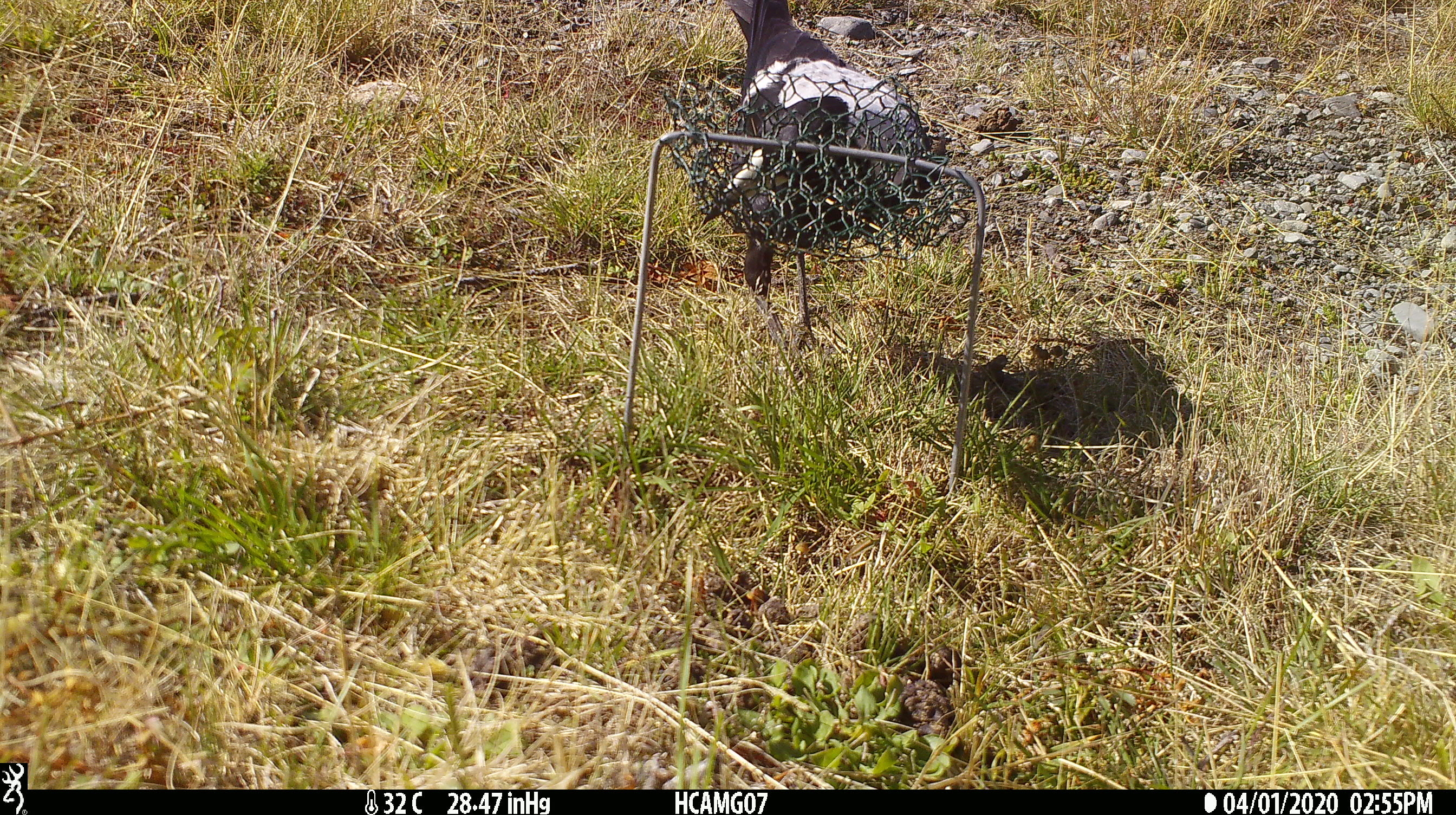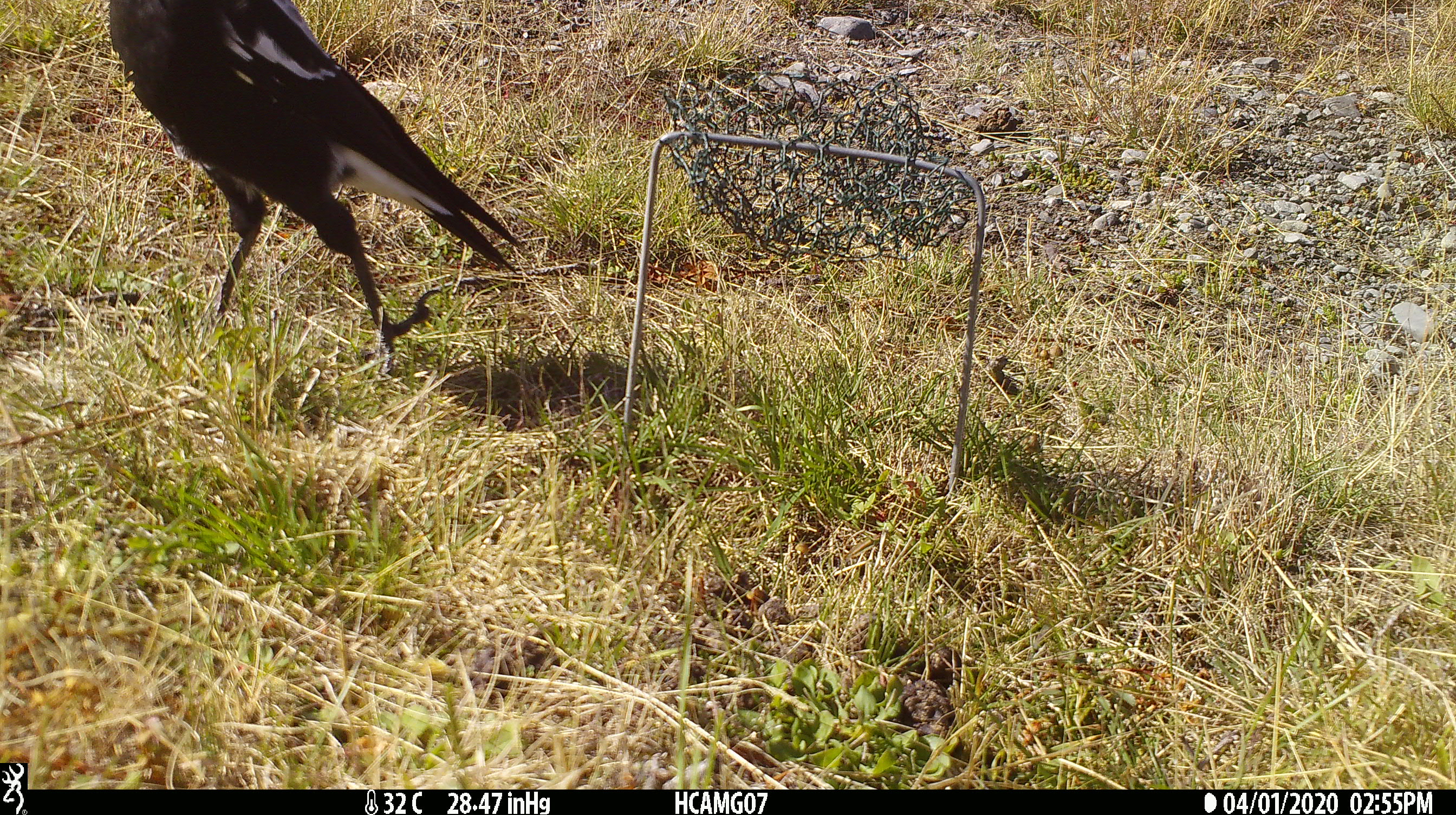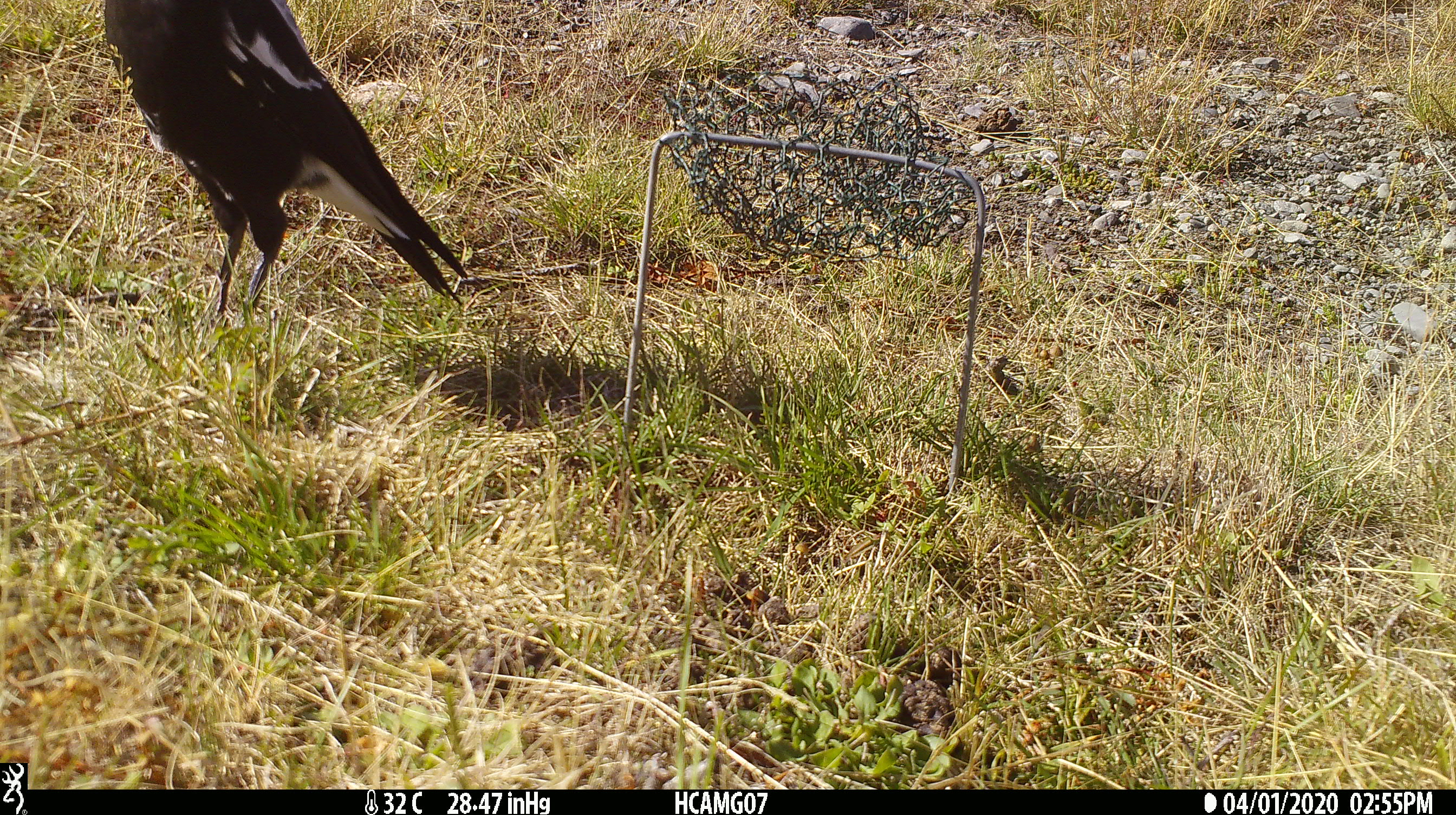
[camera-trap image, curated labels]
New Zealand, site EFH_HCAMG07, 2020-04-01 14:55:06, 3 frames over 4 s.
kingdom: Animalia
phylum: Chordata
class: Aves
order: Passeriformes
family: Artamidae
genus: Gymnorhina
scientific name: Gymnorhina tibicen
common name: australian magpie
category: magpie